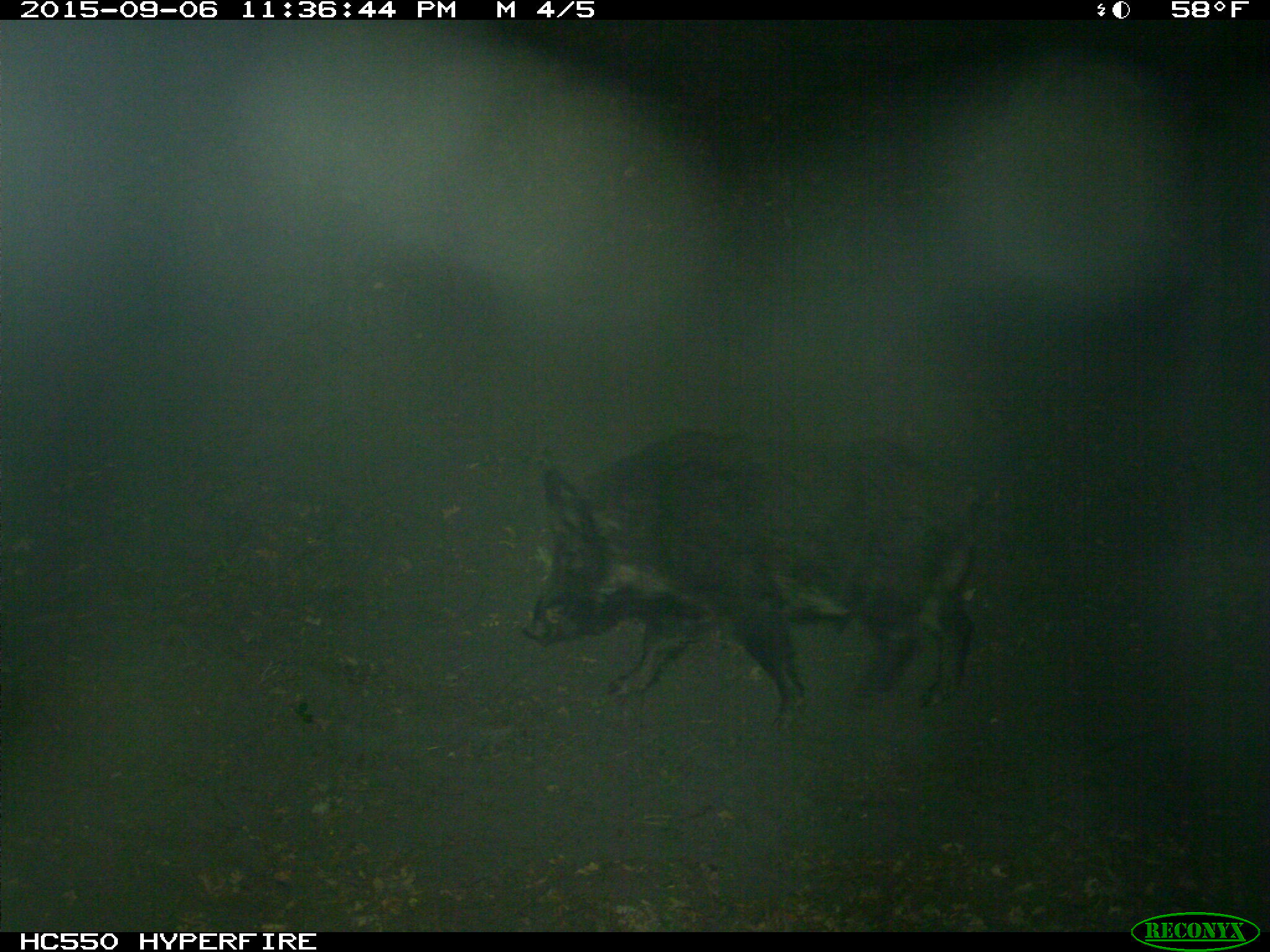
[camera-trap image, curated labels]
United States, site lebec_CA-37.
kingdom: Animalia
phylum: Chordata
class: Mammalia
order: Artiodactyla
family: Suidae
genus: Sus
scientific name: Sus scrofa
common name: wild boar